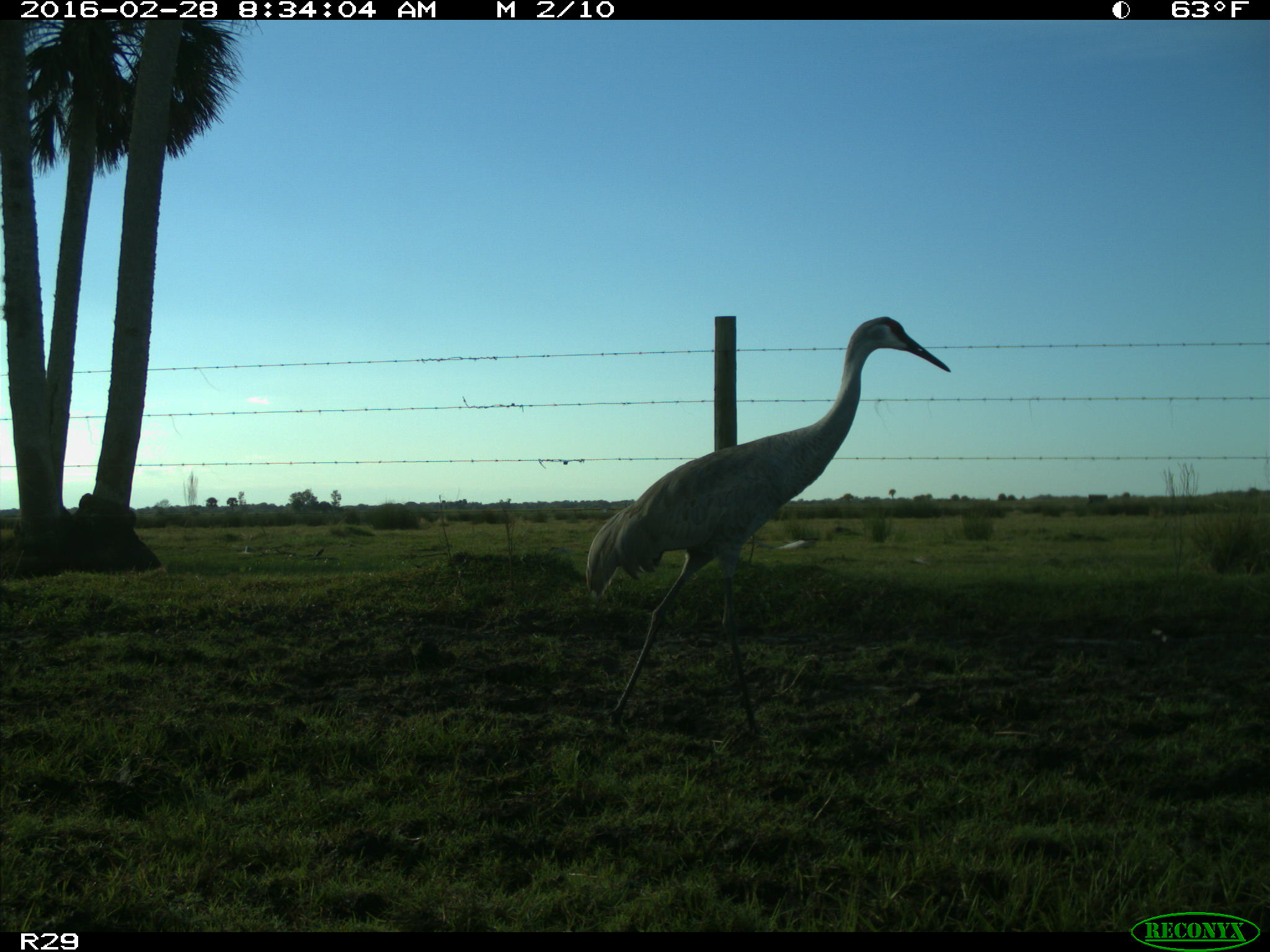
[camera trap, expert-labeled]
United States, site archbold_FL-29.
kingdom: Animalia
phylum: Chordata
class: Aves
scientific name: Aves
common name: birds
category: unidentified bird